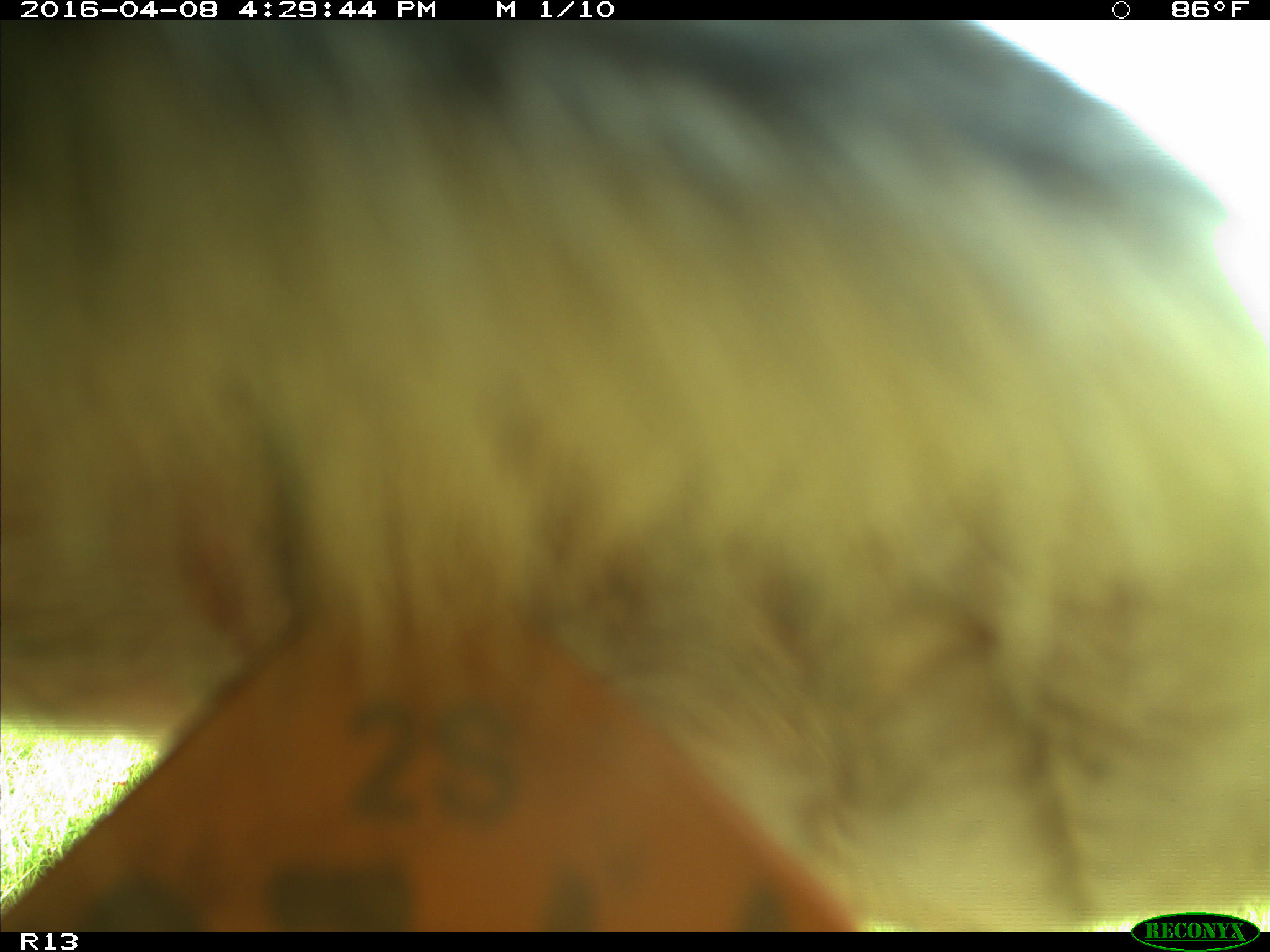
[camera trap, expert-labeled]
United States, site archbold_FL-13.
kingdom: Animalia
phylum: Chordata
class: Mammalia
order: Artiodactyla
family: Bovidae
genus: Bos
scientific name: Bos taurus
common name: domestic cow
Bos taurus (domestic cow).